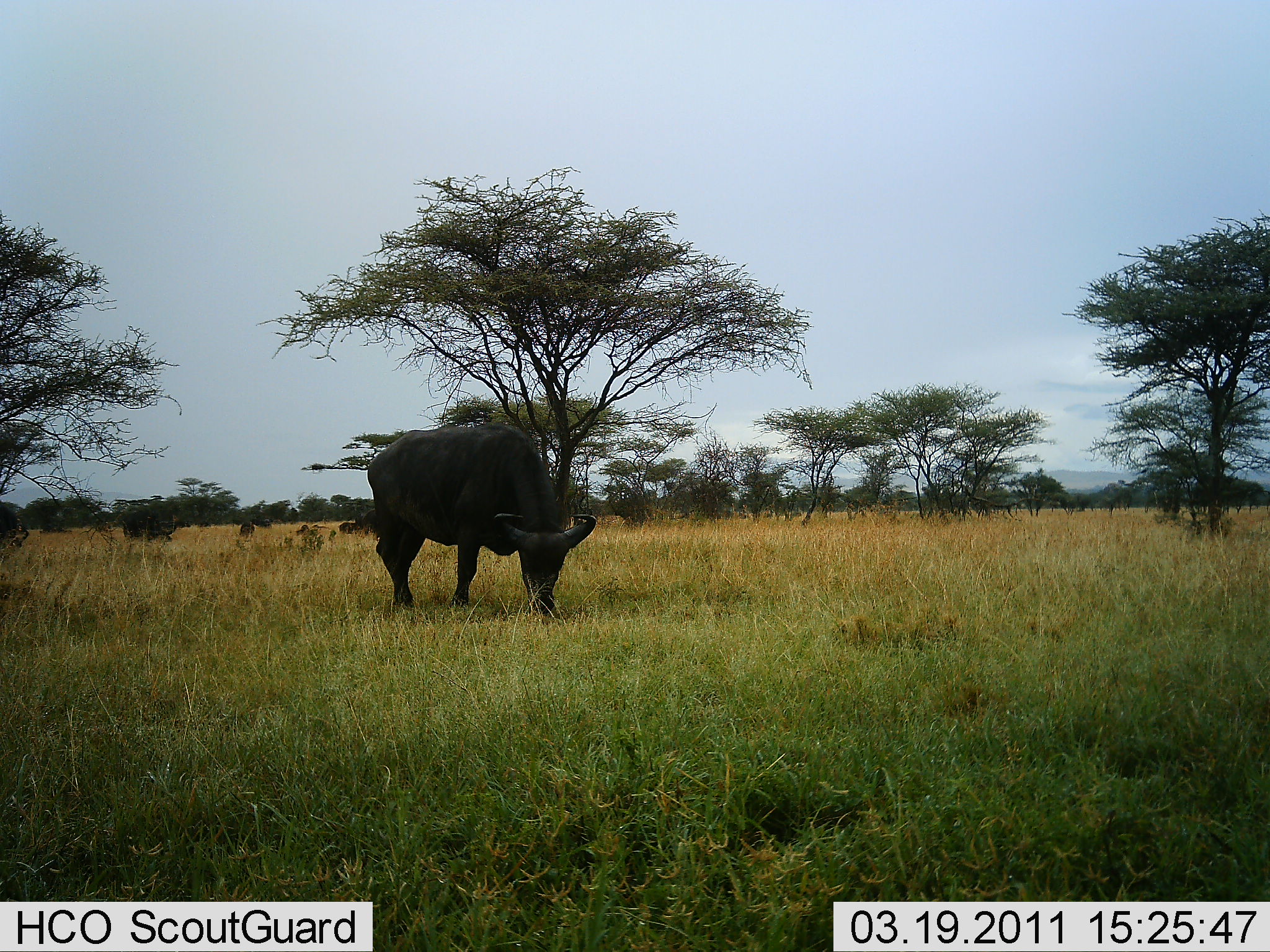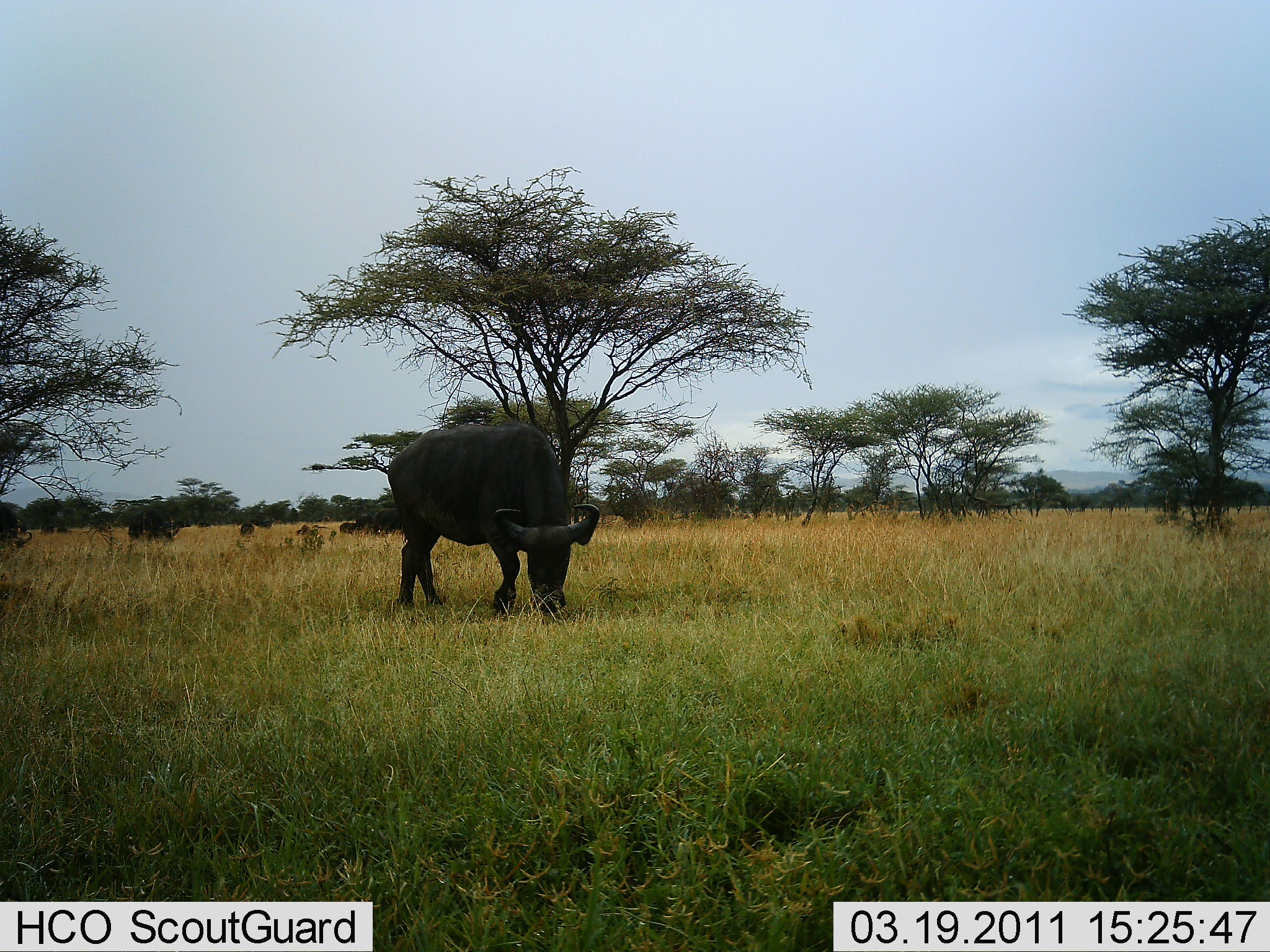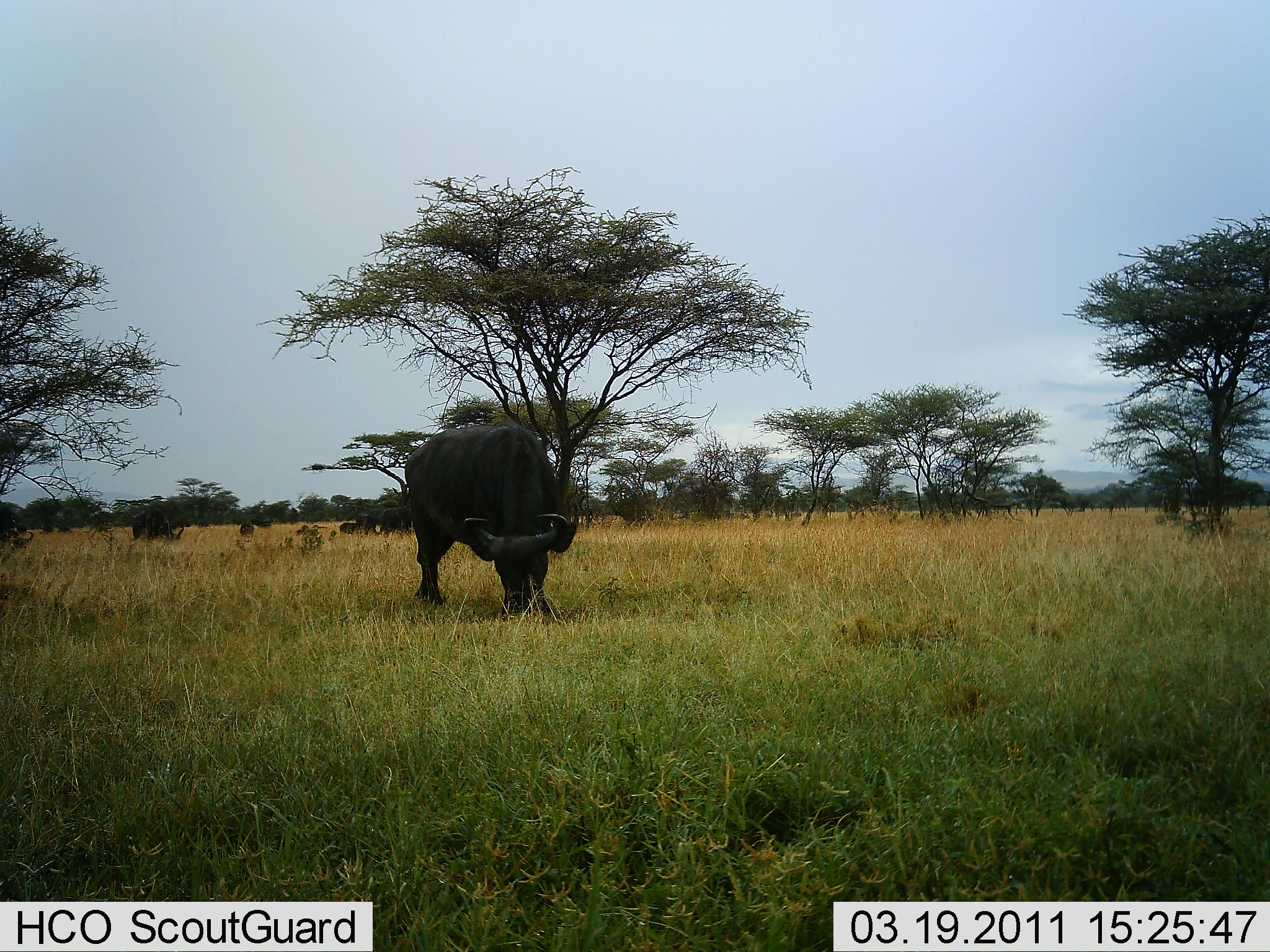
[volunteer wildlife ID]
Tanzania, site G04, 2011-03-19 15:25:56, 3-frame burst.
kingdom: Animalia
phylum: Chordata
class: Mammalia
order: Artiodactyla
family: Bovidae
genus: Syncerus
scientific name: Syncerus caffer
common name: cape buffalo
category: buffalo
Buffalo (cape buffalo) (Syncerus caffer), count 3. Behavior (volunteer vote fractions): standing 38%, resting 8%, moving 15%, interacting 0%. Young present (vote fraction): 0%. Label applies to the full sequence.